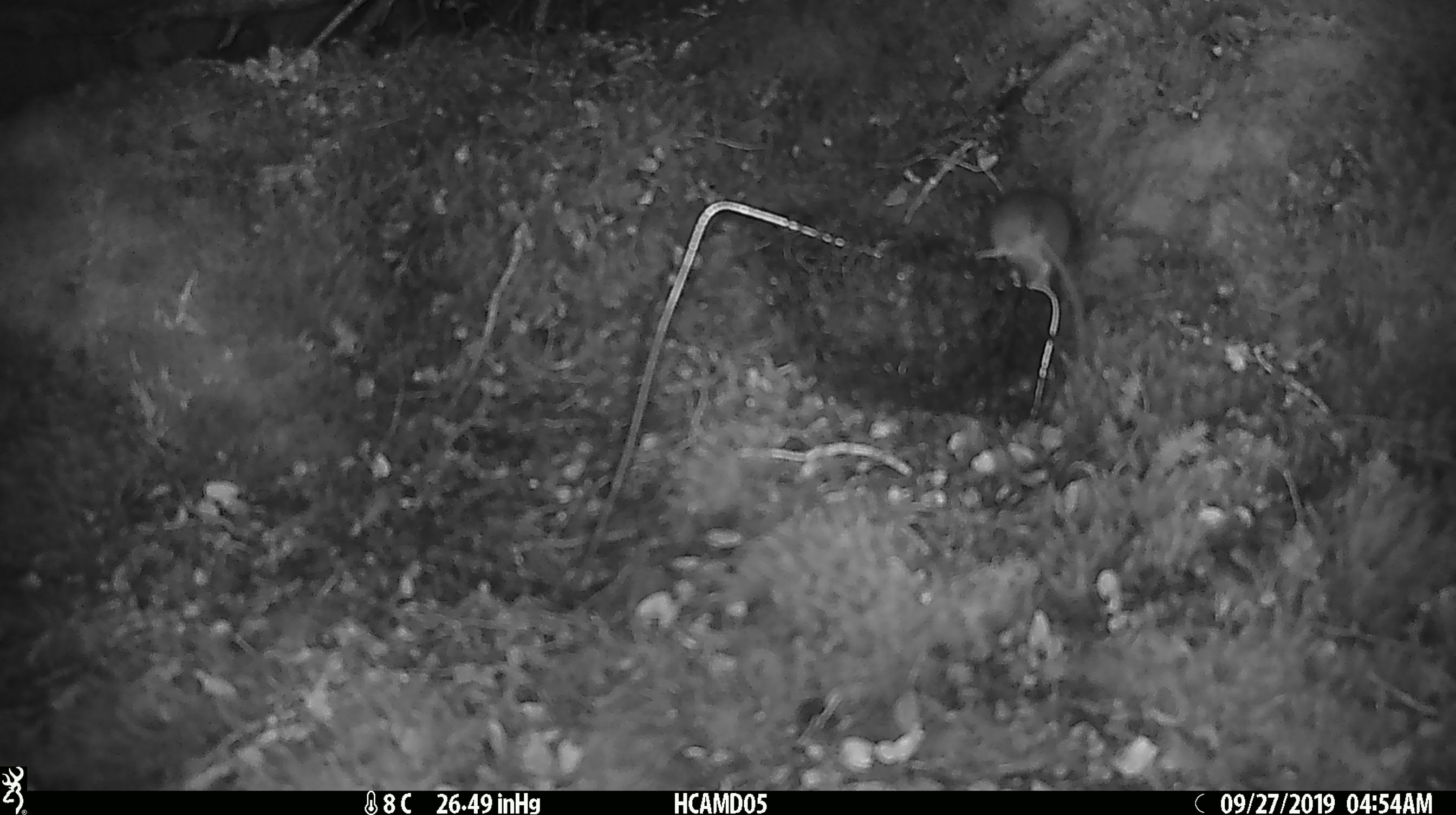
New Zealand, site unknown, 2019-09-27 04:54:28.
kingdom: Animalia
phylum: Chordata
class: Mammalia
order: Rodentia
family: Muridae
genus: Mus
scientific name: Mus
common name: mouse